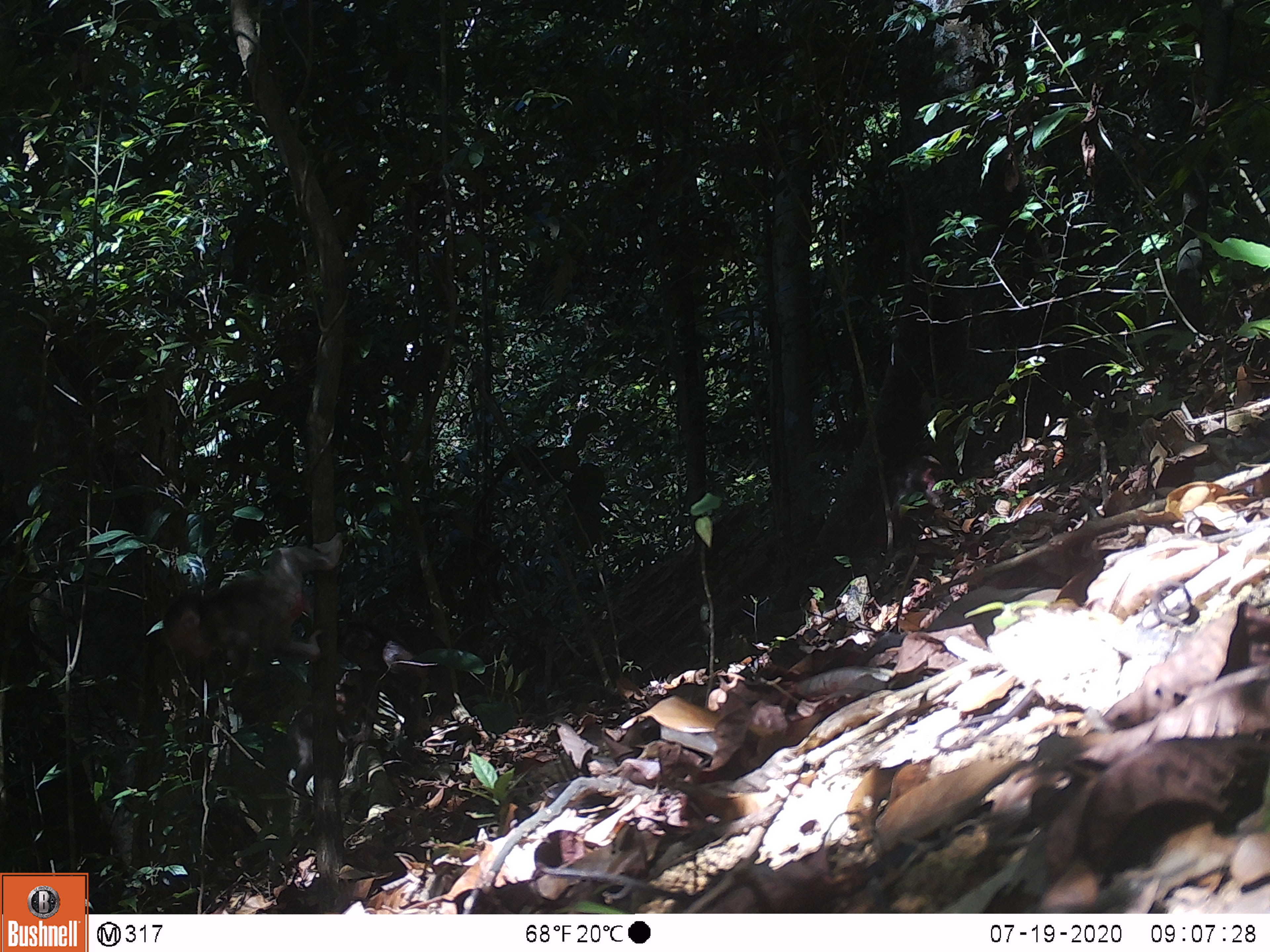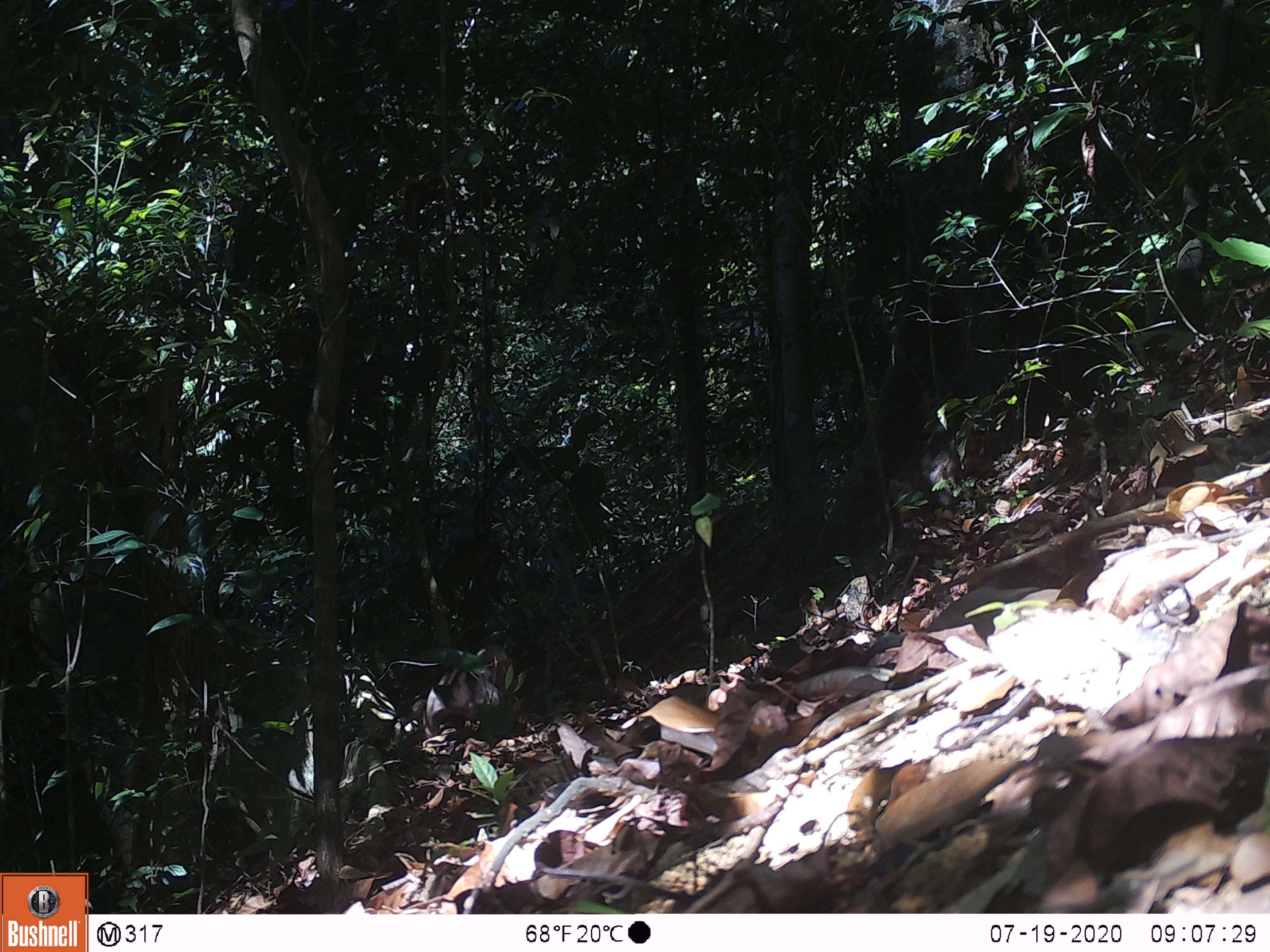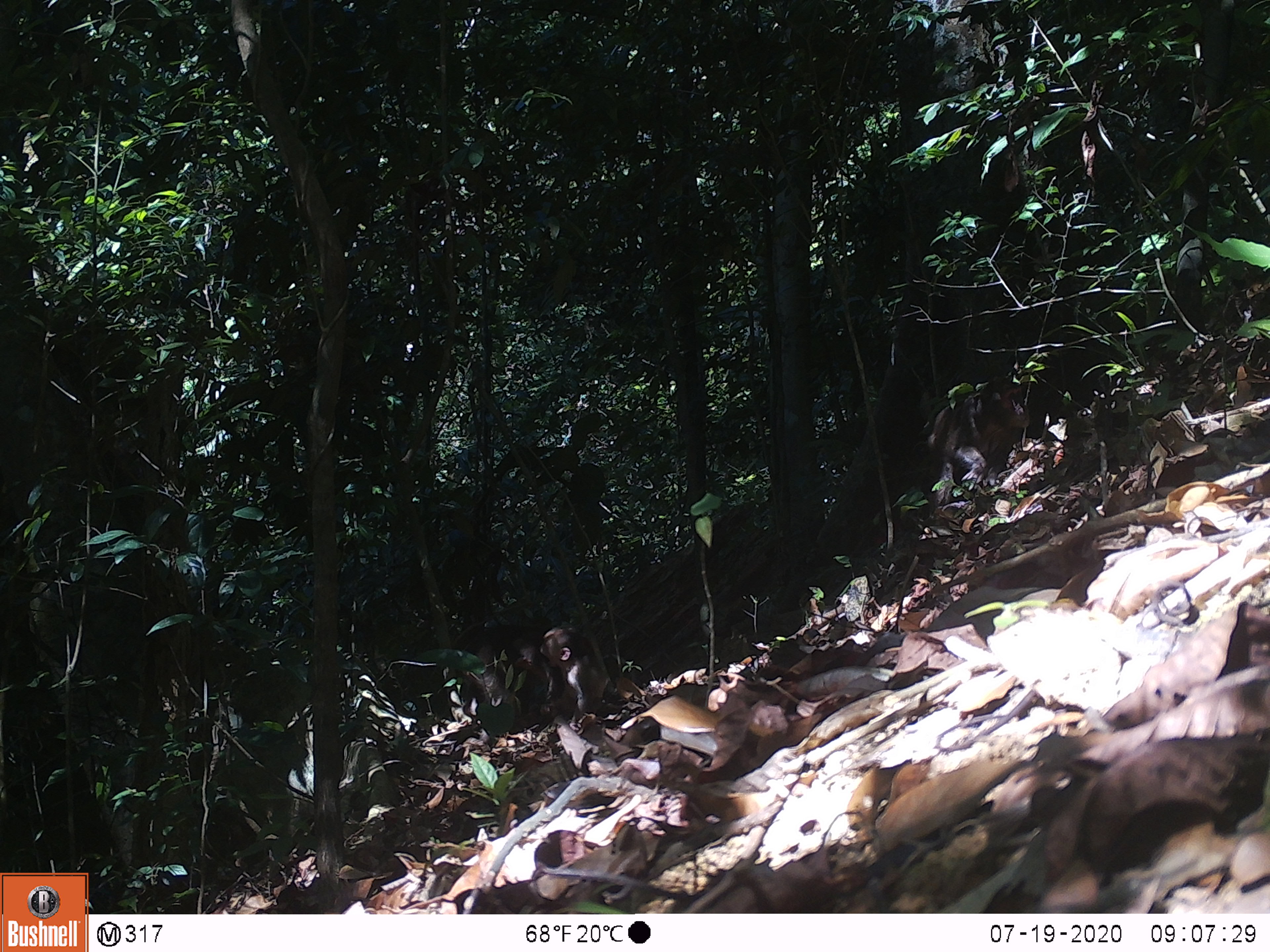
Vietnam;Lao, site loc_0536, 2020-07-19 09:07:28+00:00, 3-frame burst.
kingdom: Animalia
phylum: Chordata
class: Mammalia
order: Primates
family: Cercopithecidae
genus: Macaca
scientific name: Macaca arctoides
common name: stump-tailed macaque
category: stump tailed macaque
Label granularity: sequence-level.